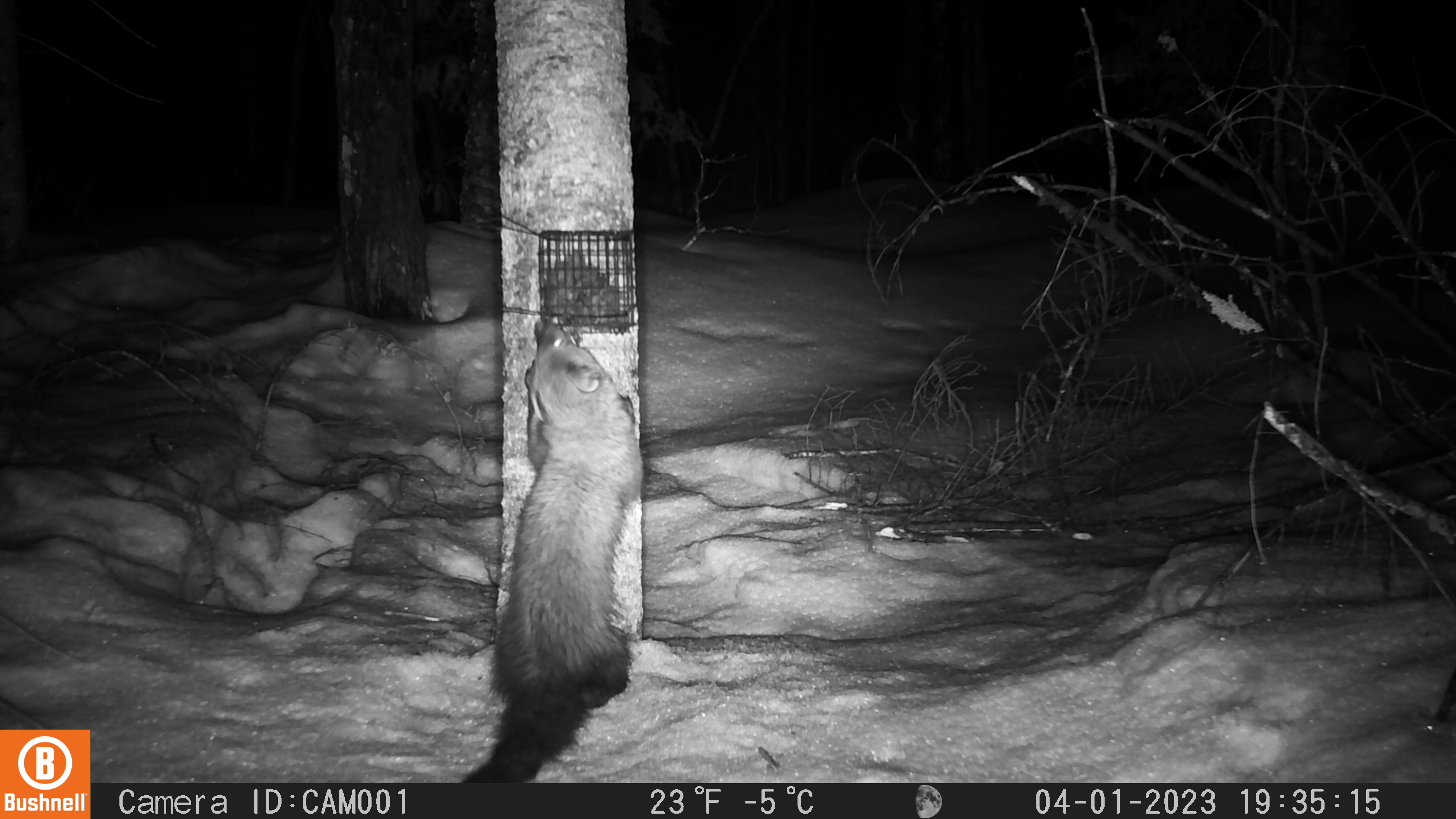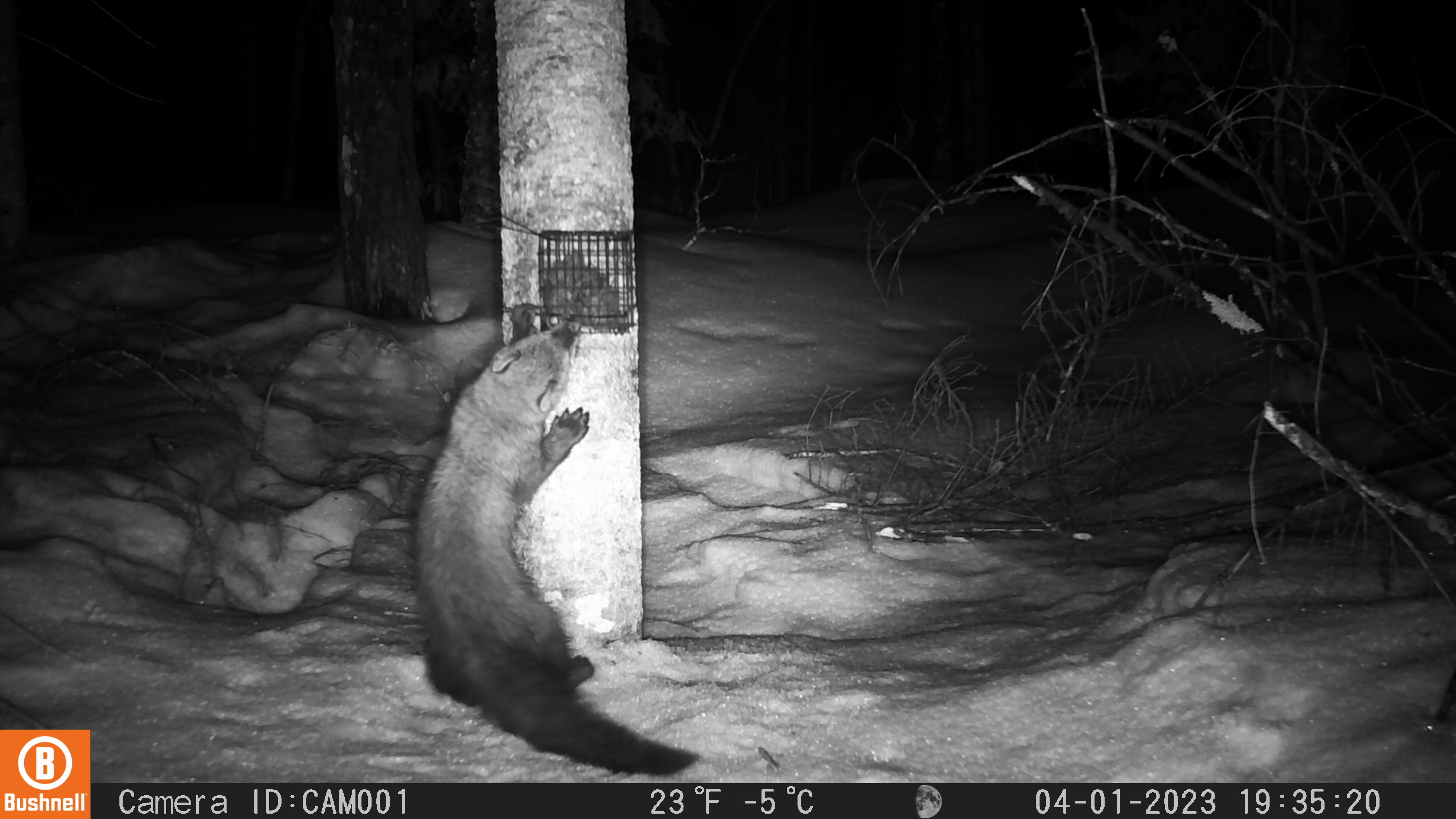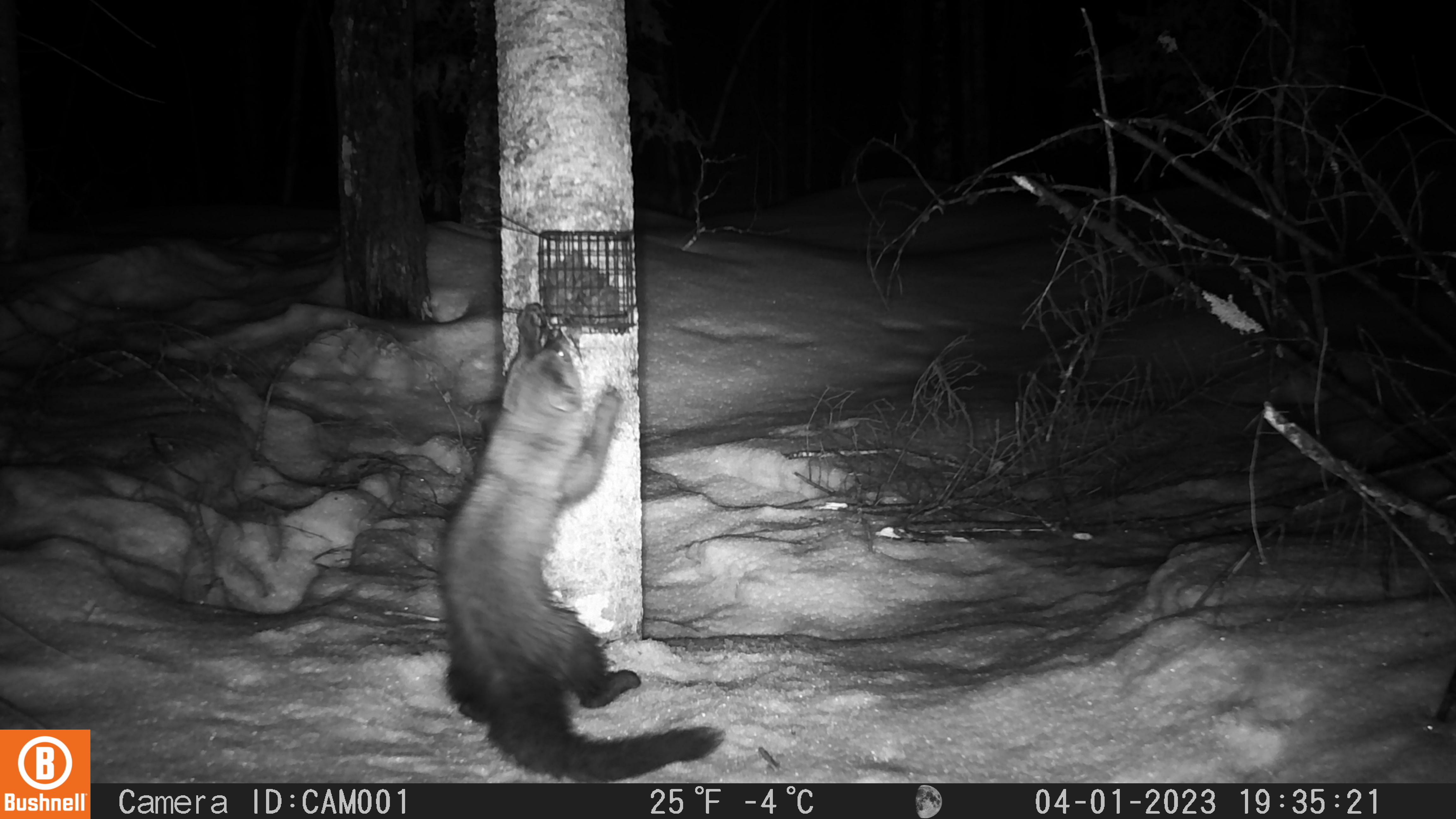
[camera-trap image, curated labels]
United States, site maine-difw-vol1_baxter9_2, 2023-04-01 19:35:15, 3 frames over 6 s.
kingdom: Animalia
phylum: Chordata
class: Mammalia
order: Carnivora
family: Mustelidae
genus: Pekania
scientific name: Pekania pennanti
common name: fisher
Fisher (Pekania pennanti).